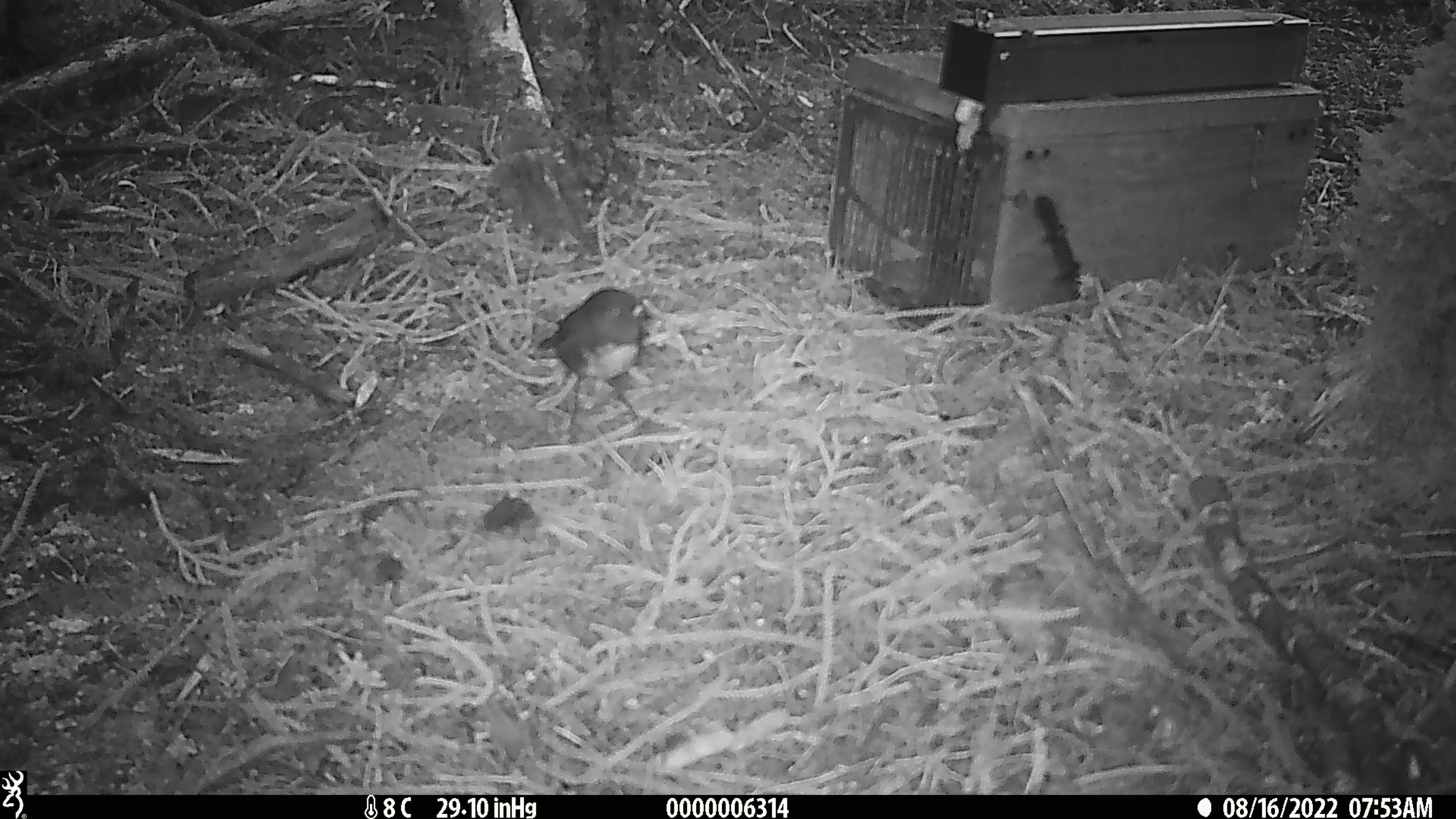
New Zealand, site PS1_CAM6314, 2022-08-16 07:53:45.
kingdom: Animalia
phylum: Chordata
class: Aves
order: Passeriformes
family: Petroicidae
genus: Petroica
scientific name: Petroica australis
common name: new zealand robin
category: robin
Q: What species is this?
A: Robin (new zealand robin) (Petroica australis).